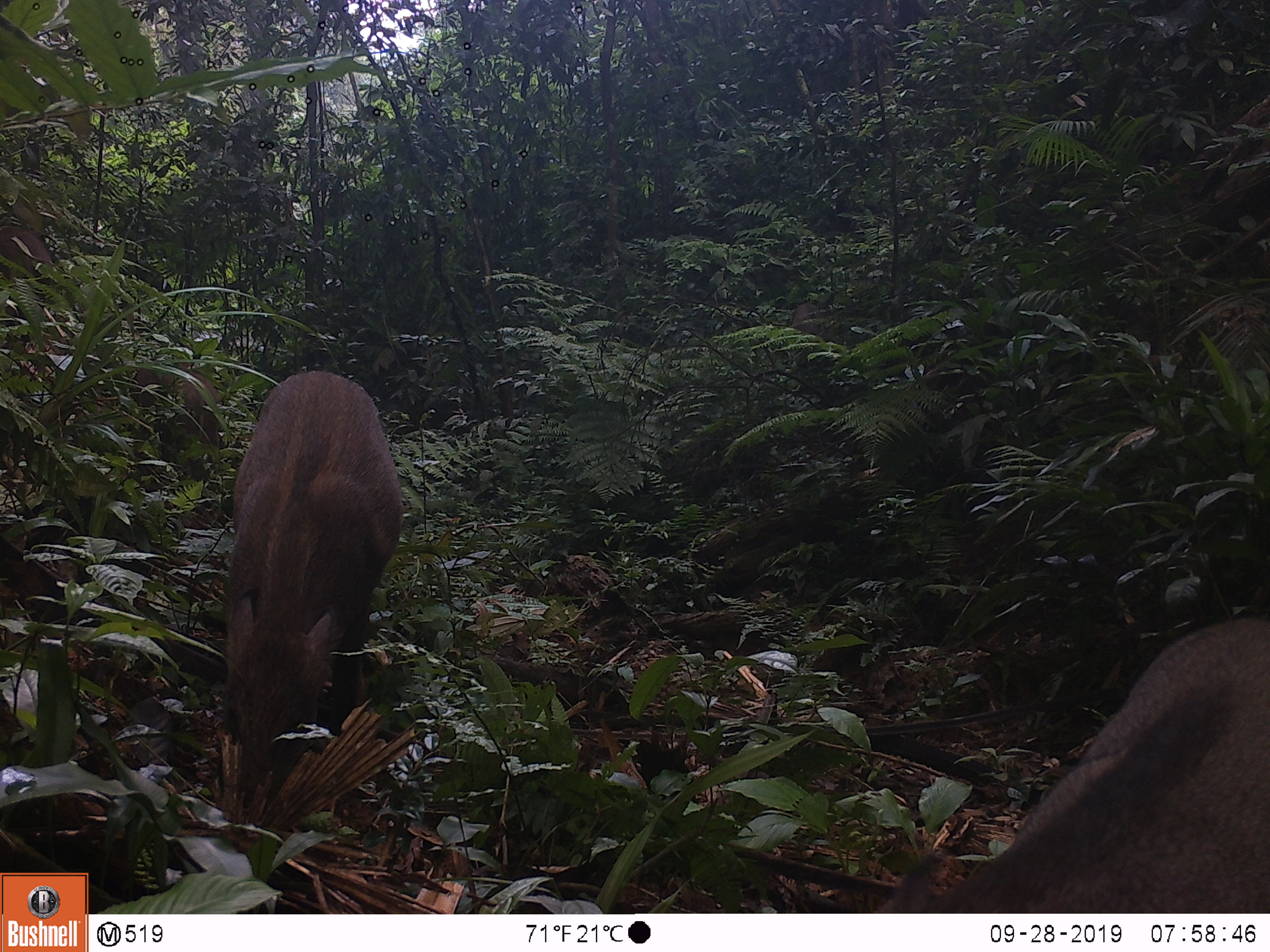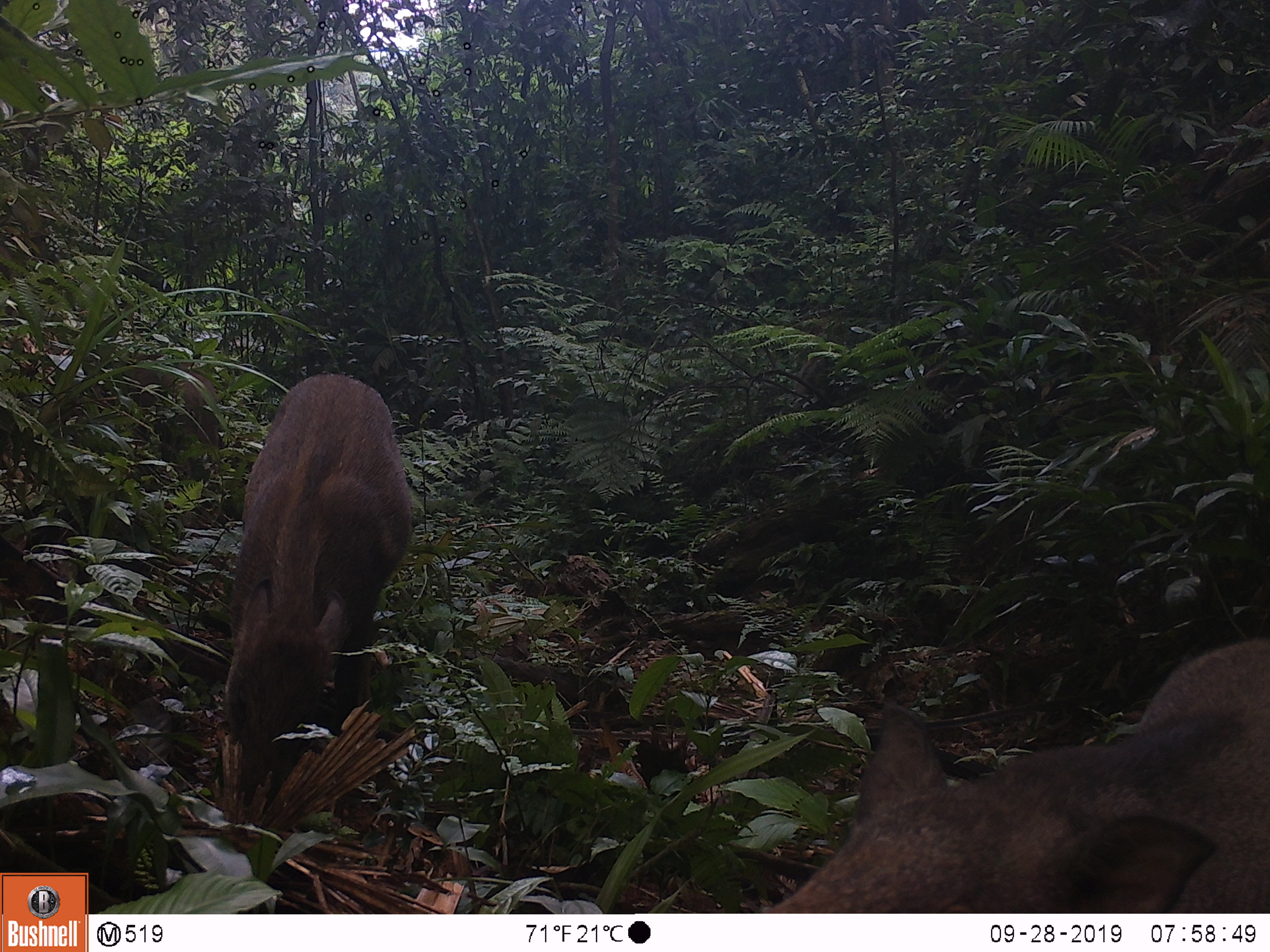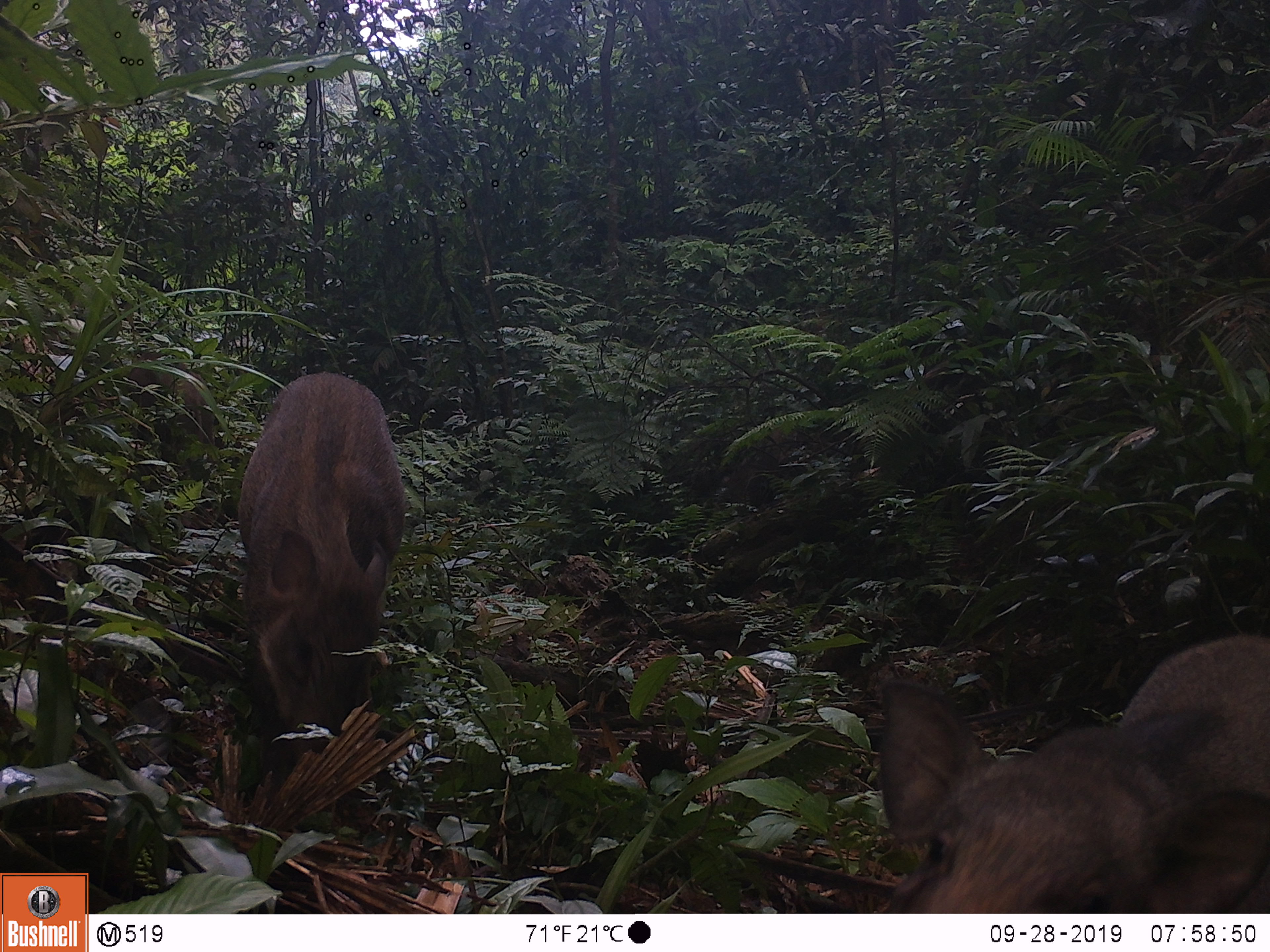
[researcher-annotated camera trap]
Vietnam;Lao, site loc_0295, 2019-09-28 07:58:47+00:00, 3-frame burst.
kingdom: Animalia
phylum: Chordata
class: Mammalia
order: Artiodactyla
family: Suidae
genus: Sus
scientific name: Sus scrofa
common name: eurasian wild pig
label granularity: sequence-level